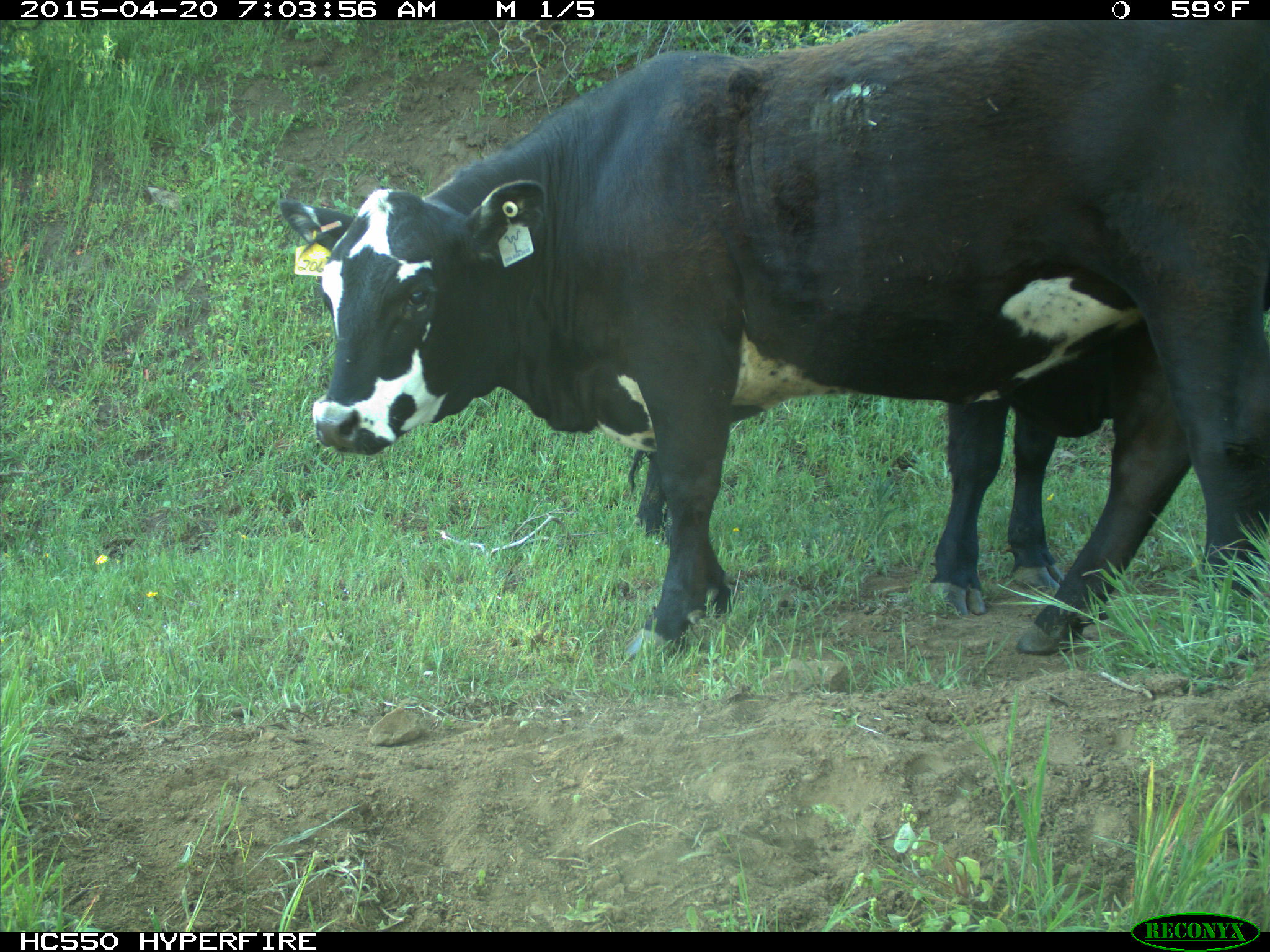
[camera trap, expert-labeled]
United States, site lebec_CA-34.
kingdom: Animalia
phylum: Chordata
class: Mammalia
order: Artiodactyla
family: Bovidae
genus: Bos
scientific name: Bos taurus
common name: domestic cow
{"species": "Bos taurus (domestic cow)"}